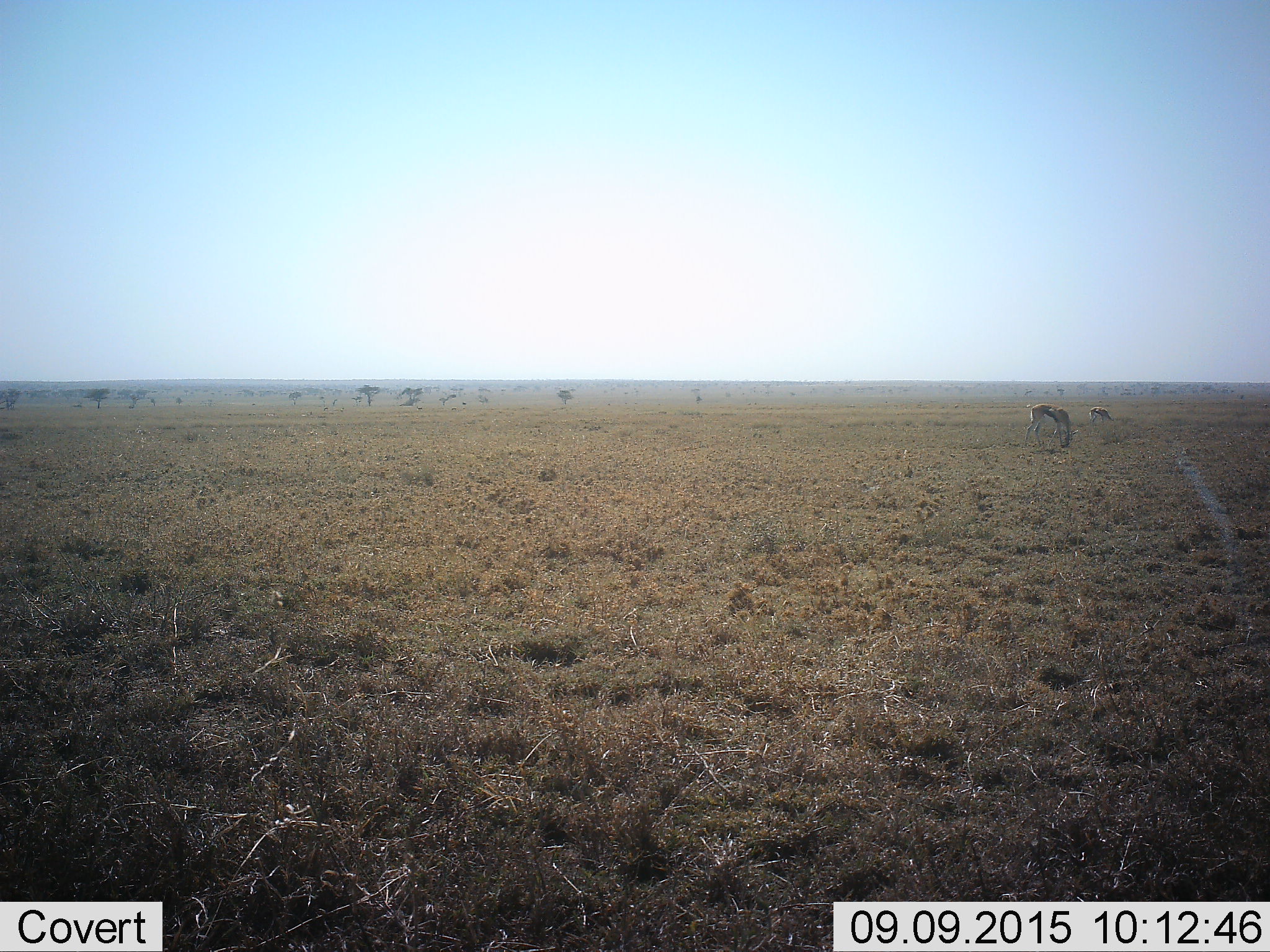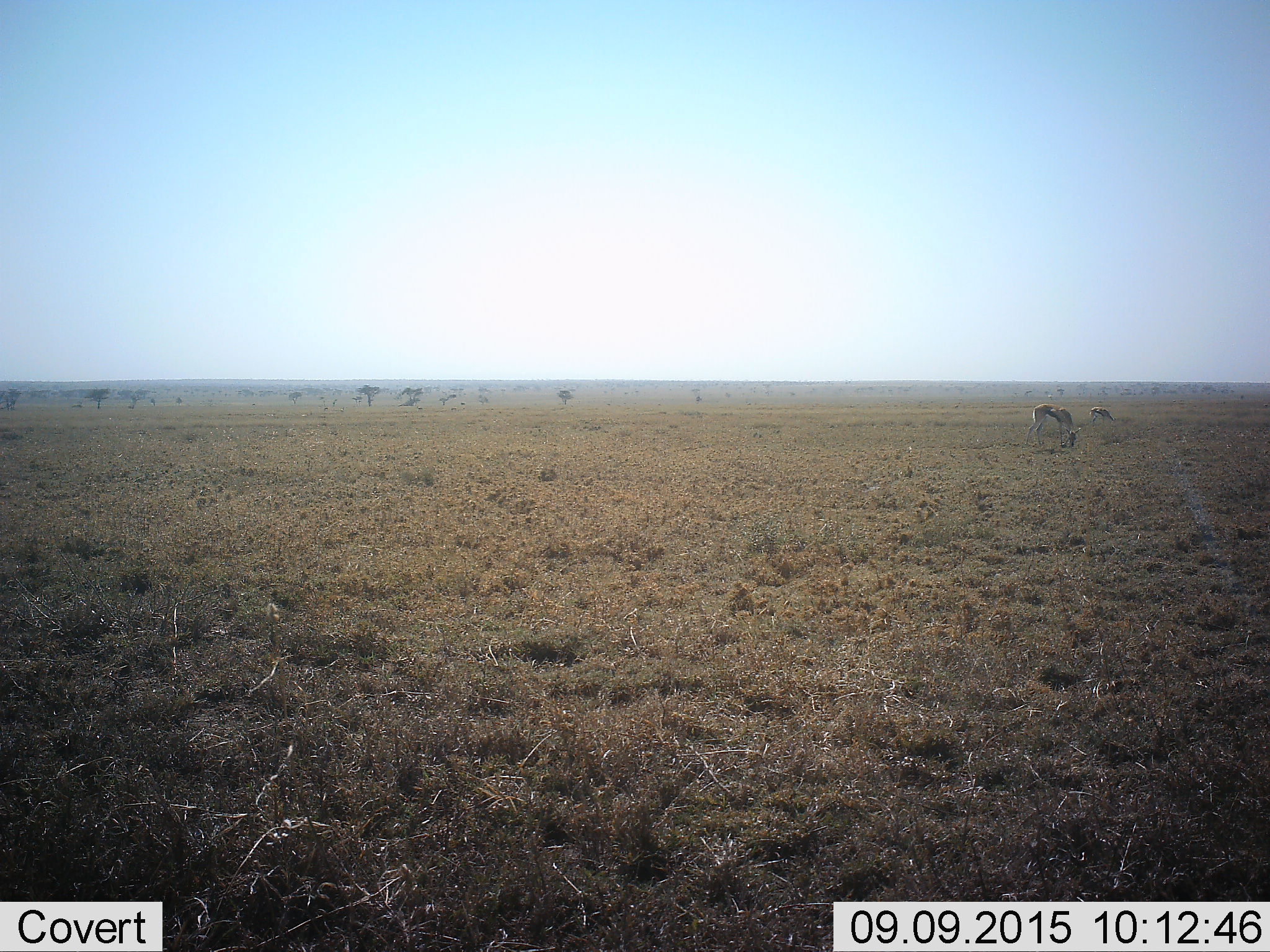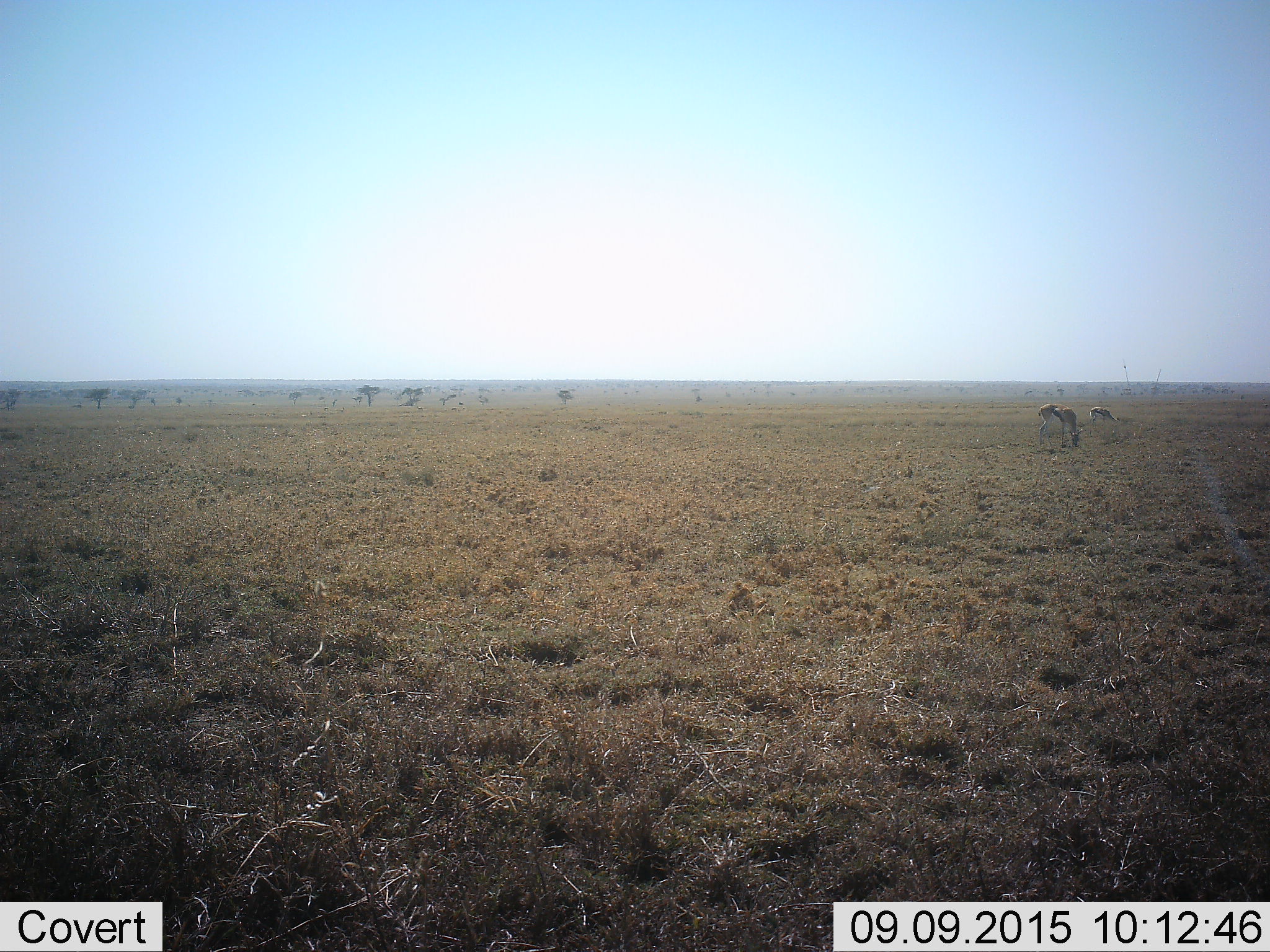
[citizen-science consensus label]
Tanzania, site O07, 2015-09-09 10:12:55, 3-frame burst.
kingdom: Animalia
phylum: Chordata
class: Mammalia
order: Artiodactyla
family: Bovidae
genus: Eudorcas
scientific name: Eudorcas thomsonii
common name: thomson's gazelle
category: gazellethomsons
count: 2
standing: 20%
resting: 0%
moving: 20%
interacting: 0%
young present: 0%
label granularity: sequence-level